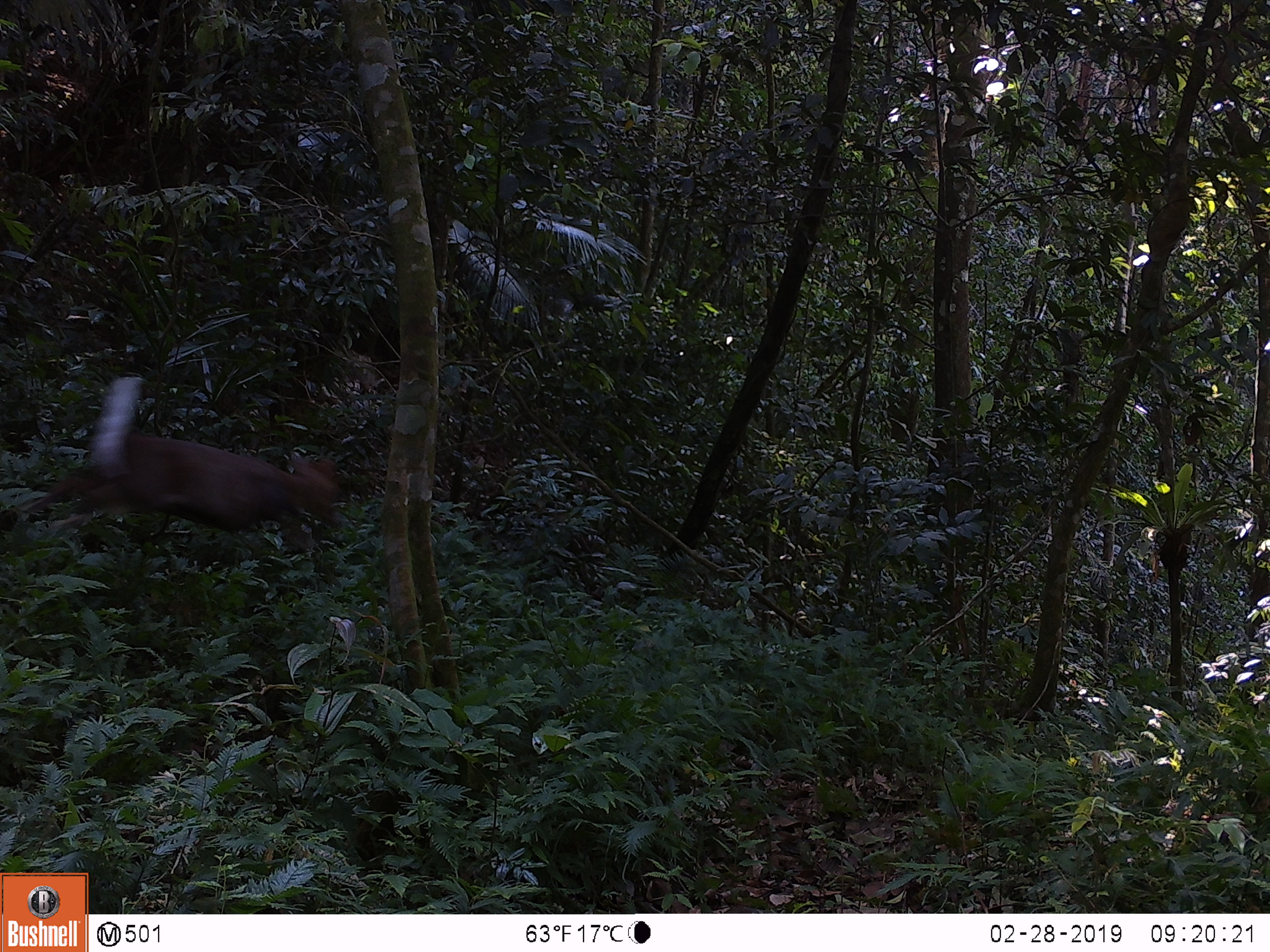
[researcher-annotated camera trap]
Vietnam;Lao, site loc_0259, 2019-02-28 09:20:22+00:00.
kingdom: Animalia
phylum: Chordata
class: Mammalia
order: Artiodactyla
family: Cervidae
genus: Muntiacus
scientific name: Muntiacus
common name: muntjacs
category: unidentified muntjac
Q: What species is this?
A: Unidentified muntjac (muntjacs) (Muntiacus).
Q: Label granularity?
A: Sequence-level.